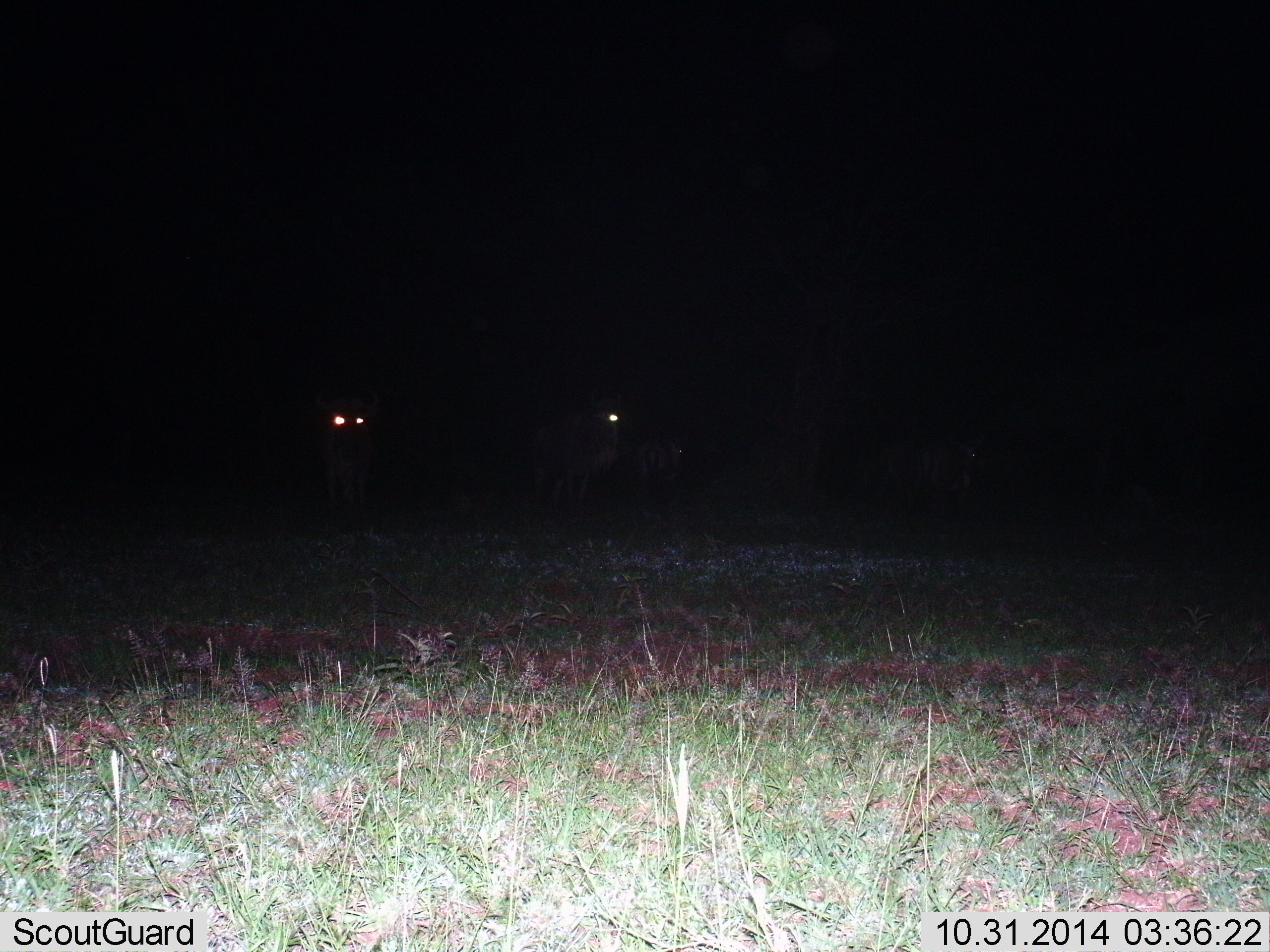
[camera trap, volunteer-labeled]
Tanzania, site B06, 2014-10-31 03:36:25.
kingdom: Animalia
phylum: Chordata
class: Mammalia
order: Artiodactyla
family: Bovidae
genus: Connochaetes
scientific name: Connochaetes taurinus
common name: blue wildebeest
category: wildebeest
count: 4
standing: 86%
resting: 0%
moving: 0%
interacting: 0%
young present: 0%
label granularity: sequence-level